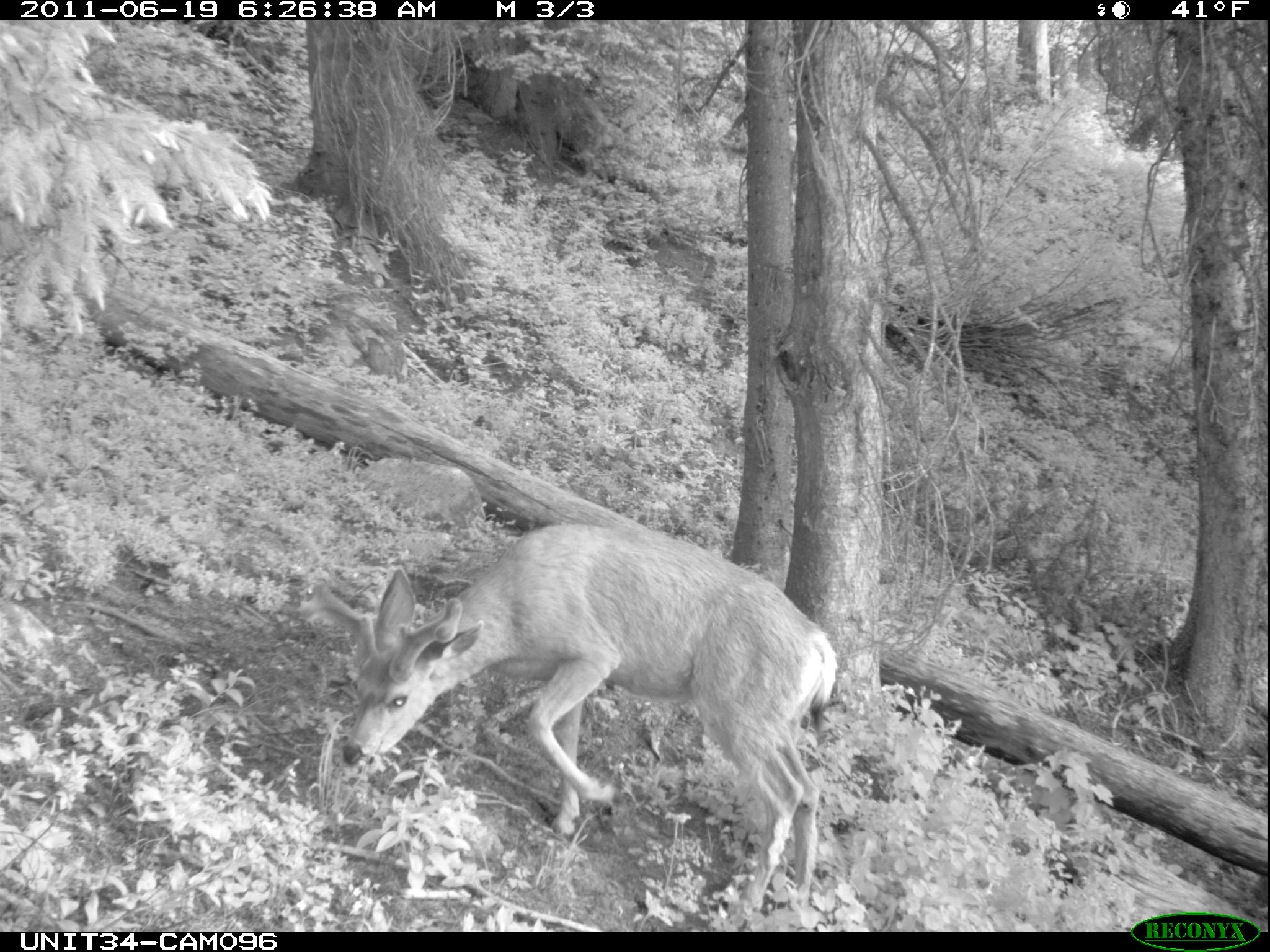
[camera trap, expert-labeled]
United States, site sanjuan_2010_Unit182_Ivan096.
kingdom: Animalia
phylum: Chordata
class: Mammalia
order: Artiodactyla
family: Cervidae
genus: Odocoileus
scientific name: Odocoileus hemionus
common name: mule deer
Odocoileus hemionus (mule deer).